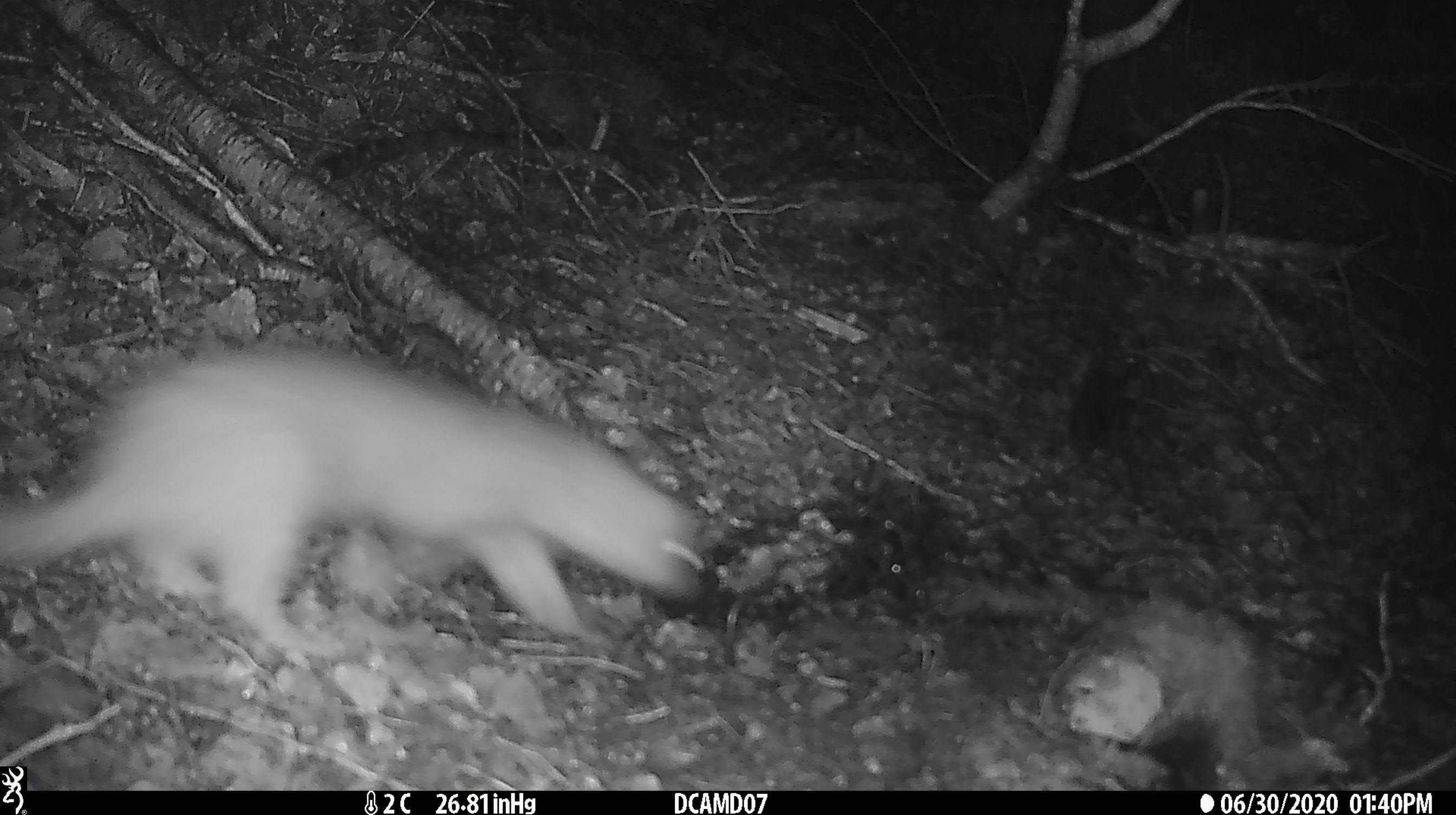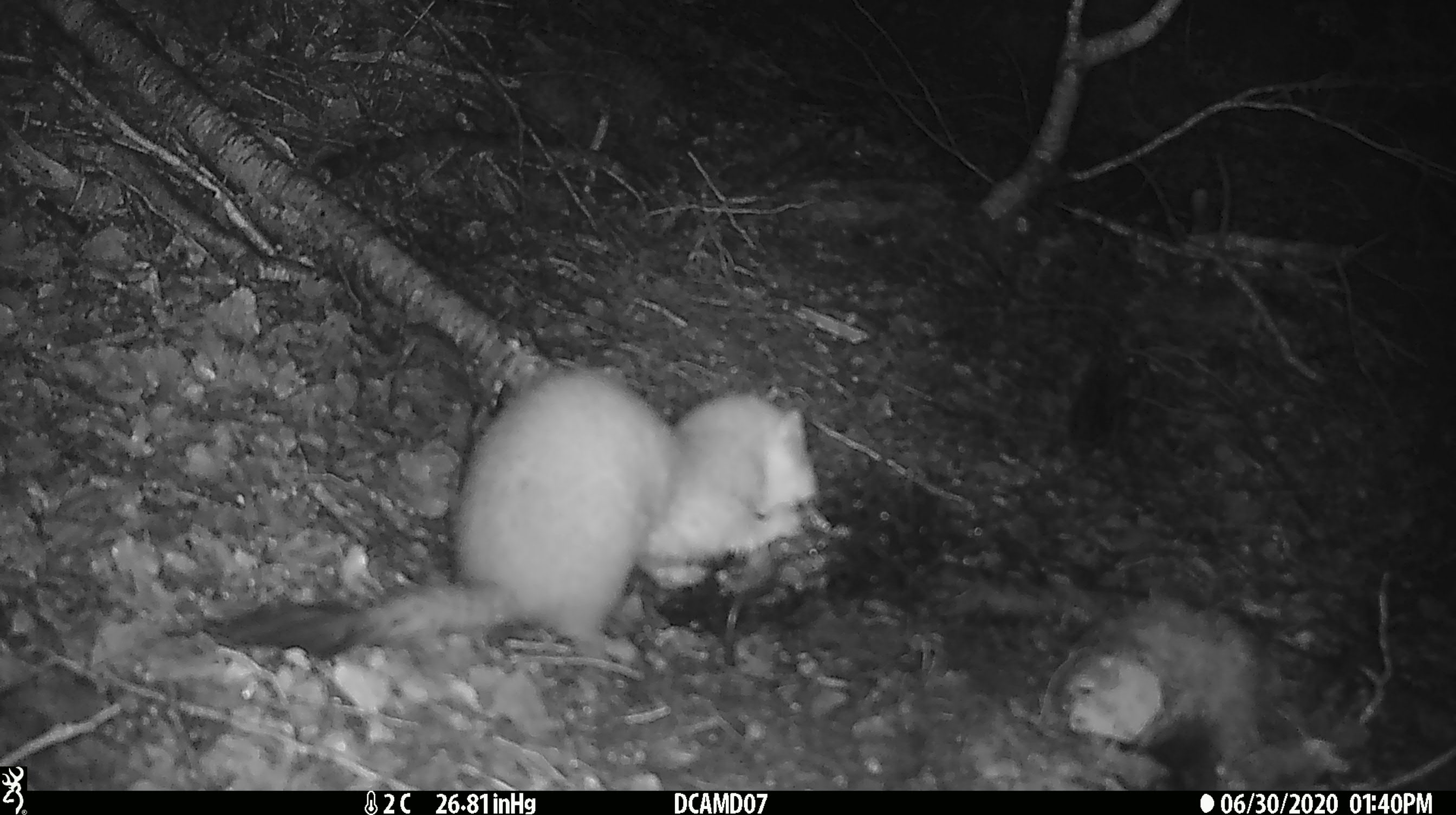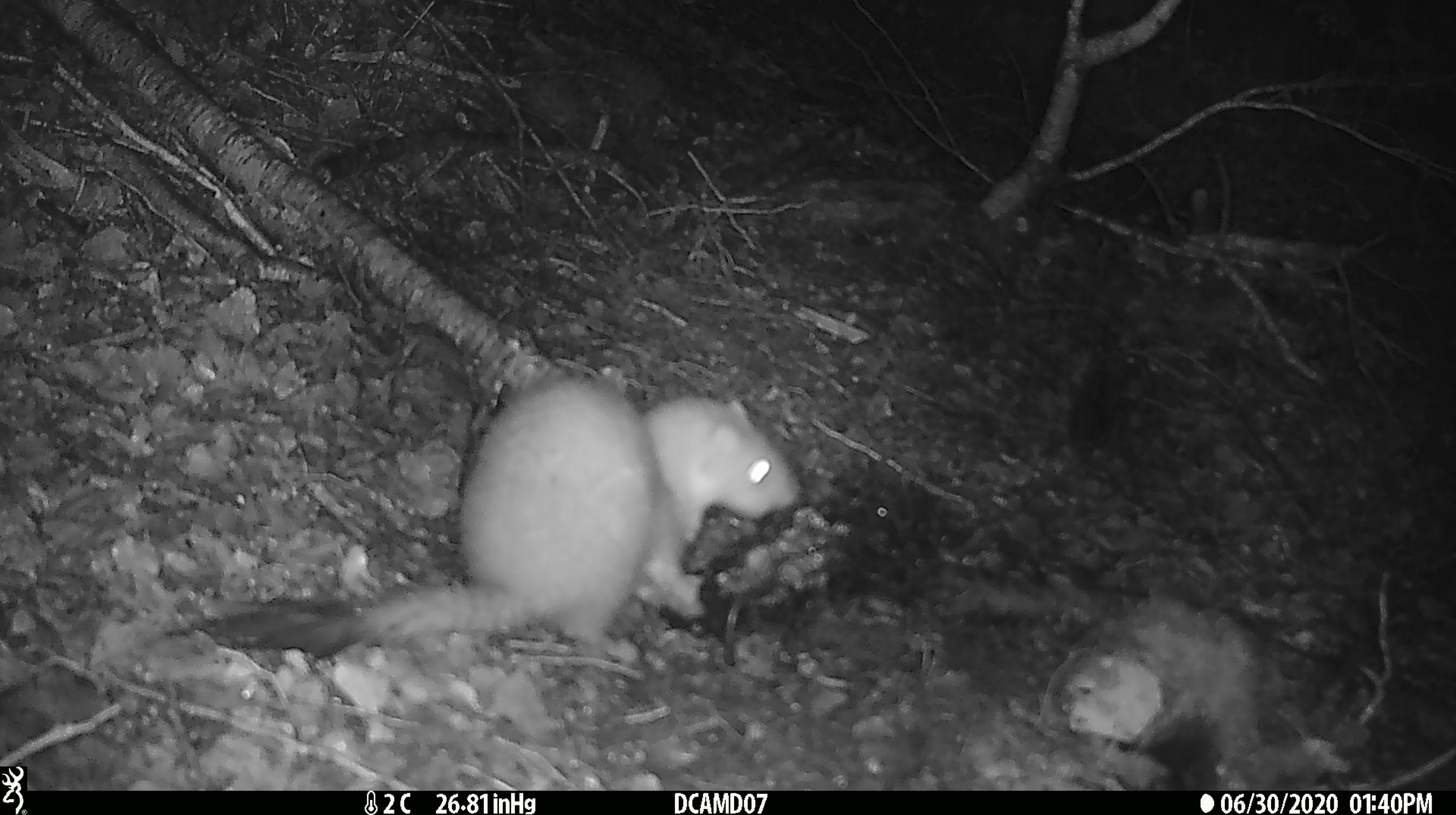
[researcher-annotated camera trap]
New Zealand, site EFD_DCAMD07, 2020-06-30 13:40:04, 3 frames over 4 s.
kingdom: Animalia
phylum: Chordata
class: Mammalia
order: Carnivora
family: Mustelidae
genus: Mustela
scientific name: Mustela erminea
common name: stoat